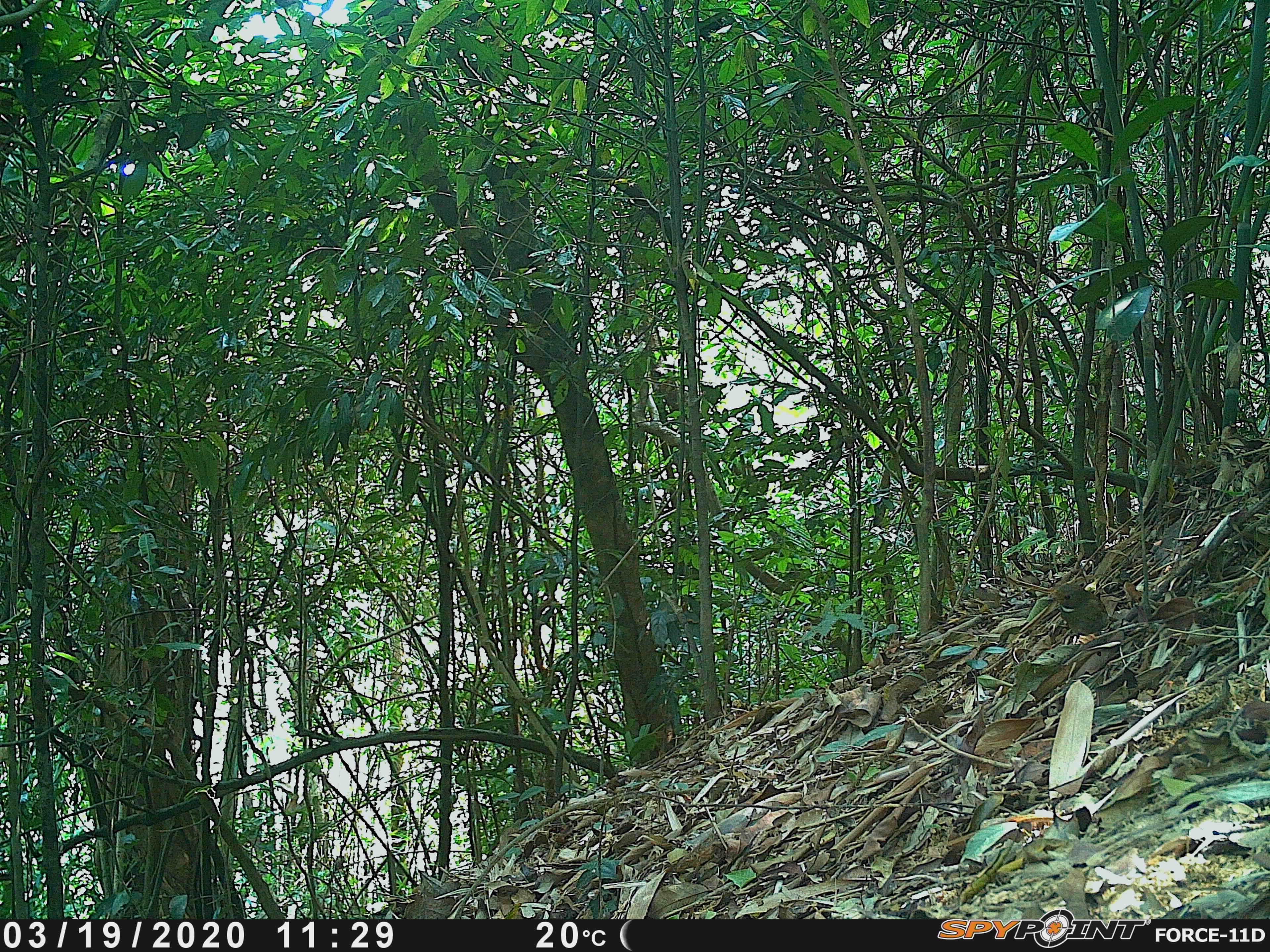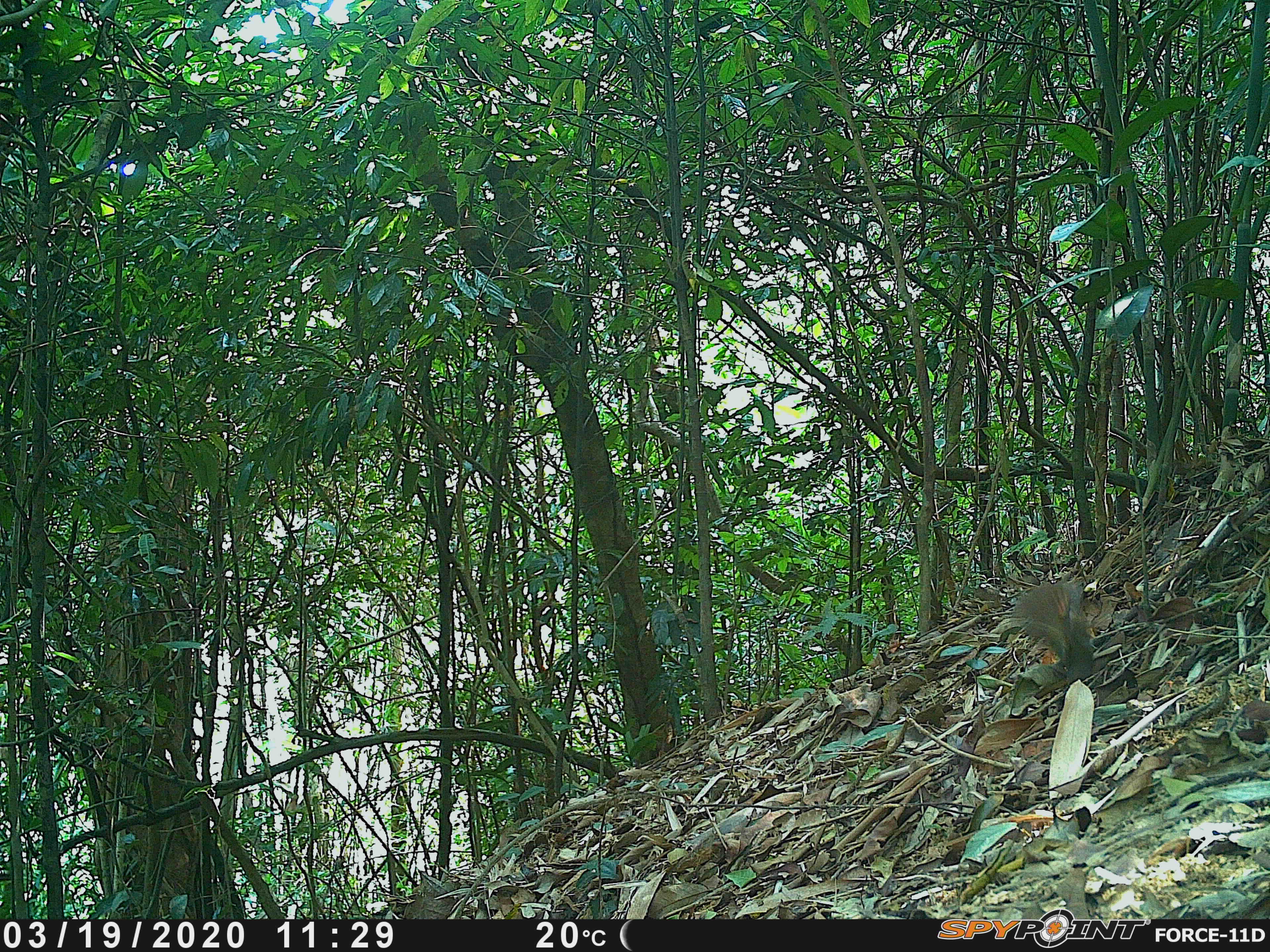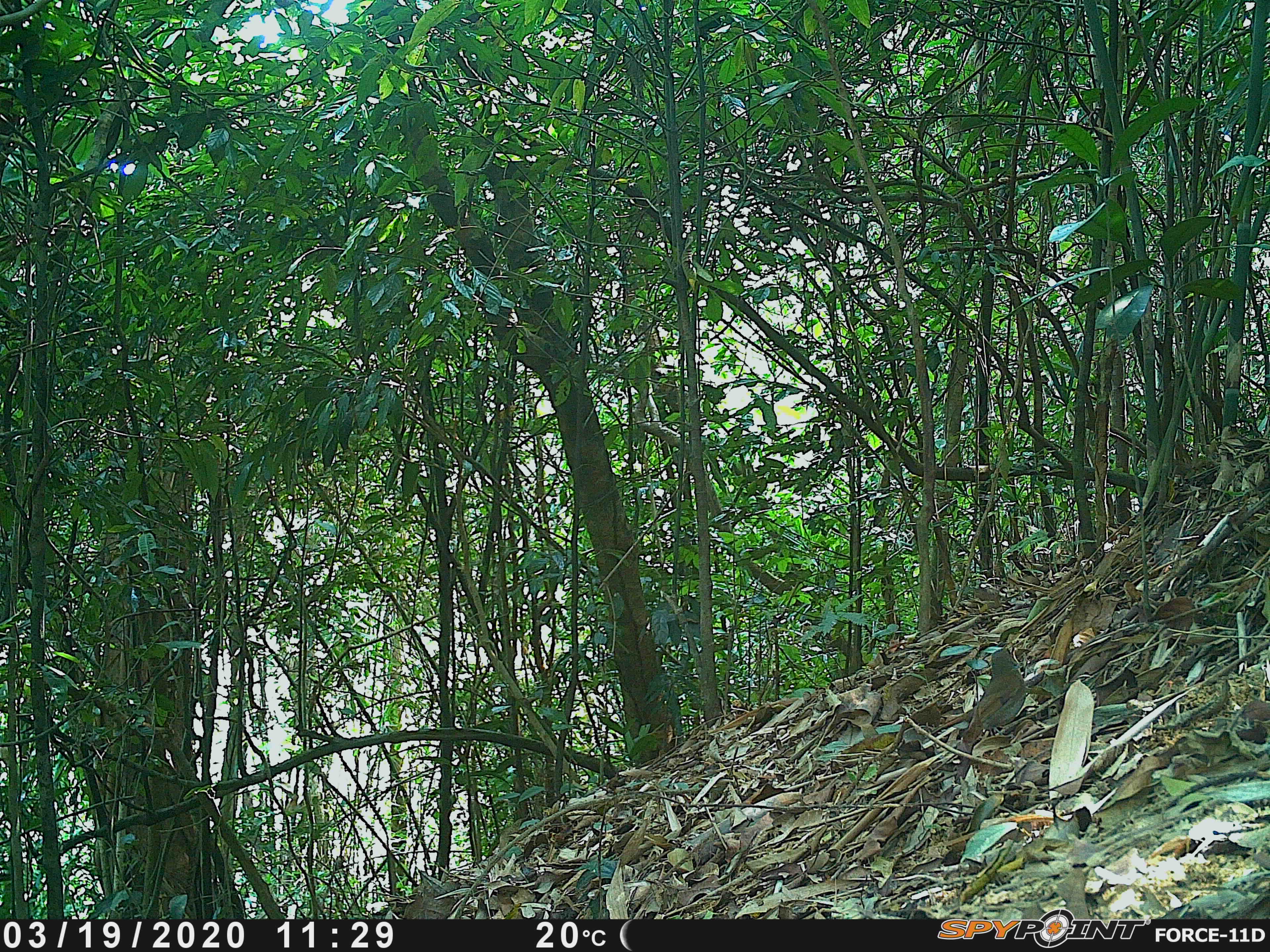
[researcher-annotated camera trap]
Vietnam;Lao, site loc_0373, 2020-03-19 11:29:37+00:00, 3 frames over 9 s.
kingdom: Animalia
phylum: Chordata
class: Aves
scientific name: Aves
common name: bird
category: unidentified bird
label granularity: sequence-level